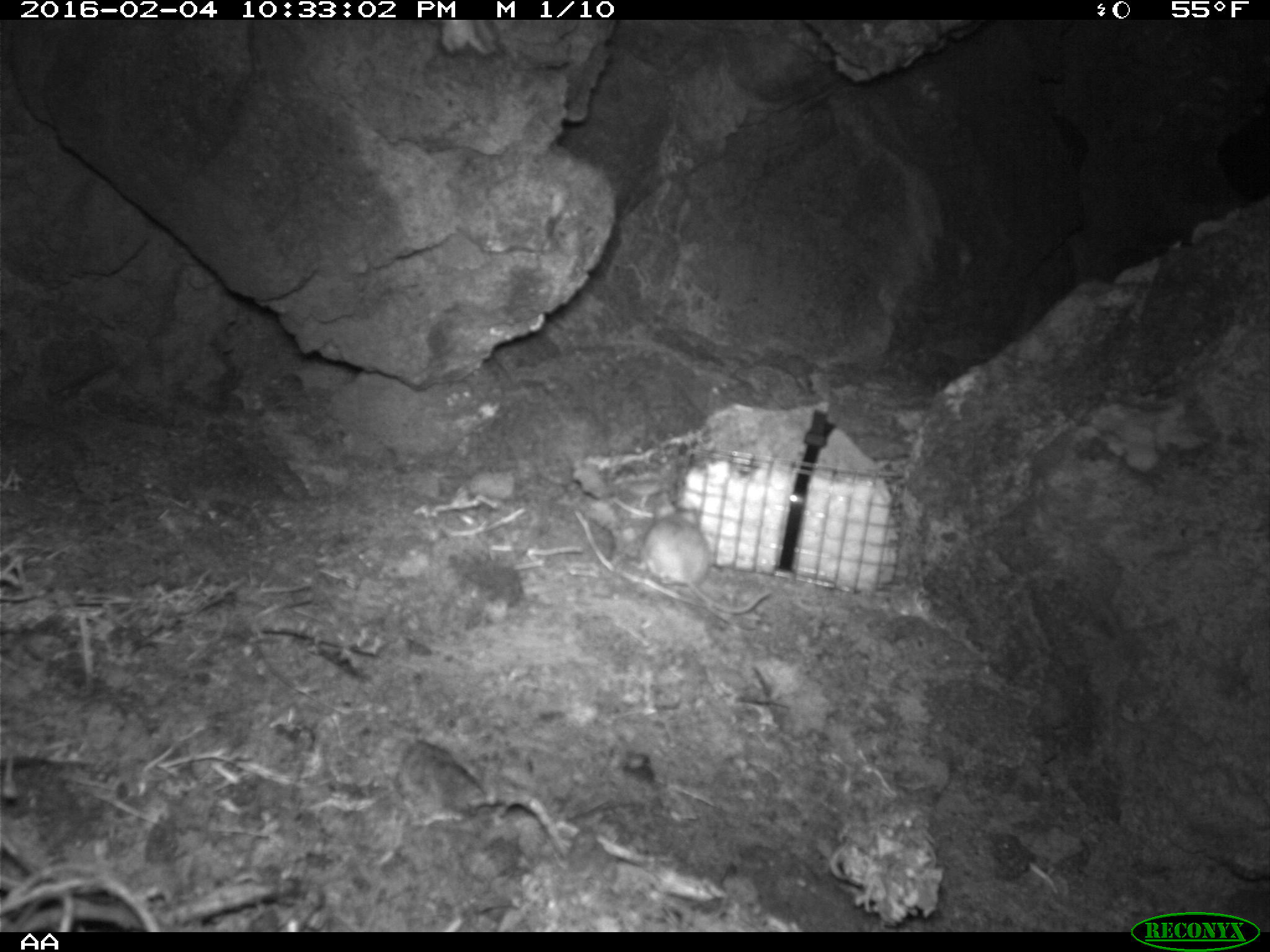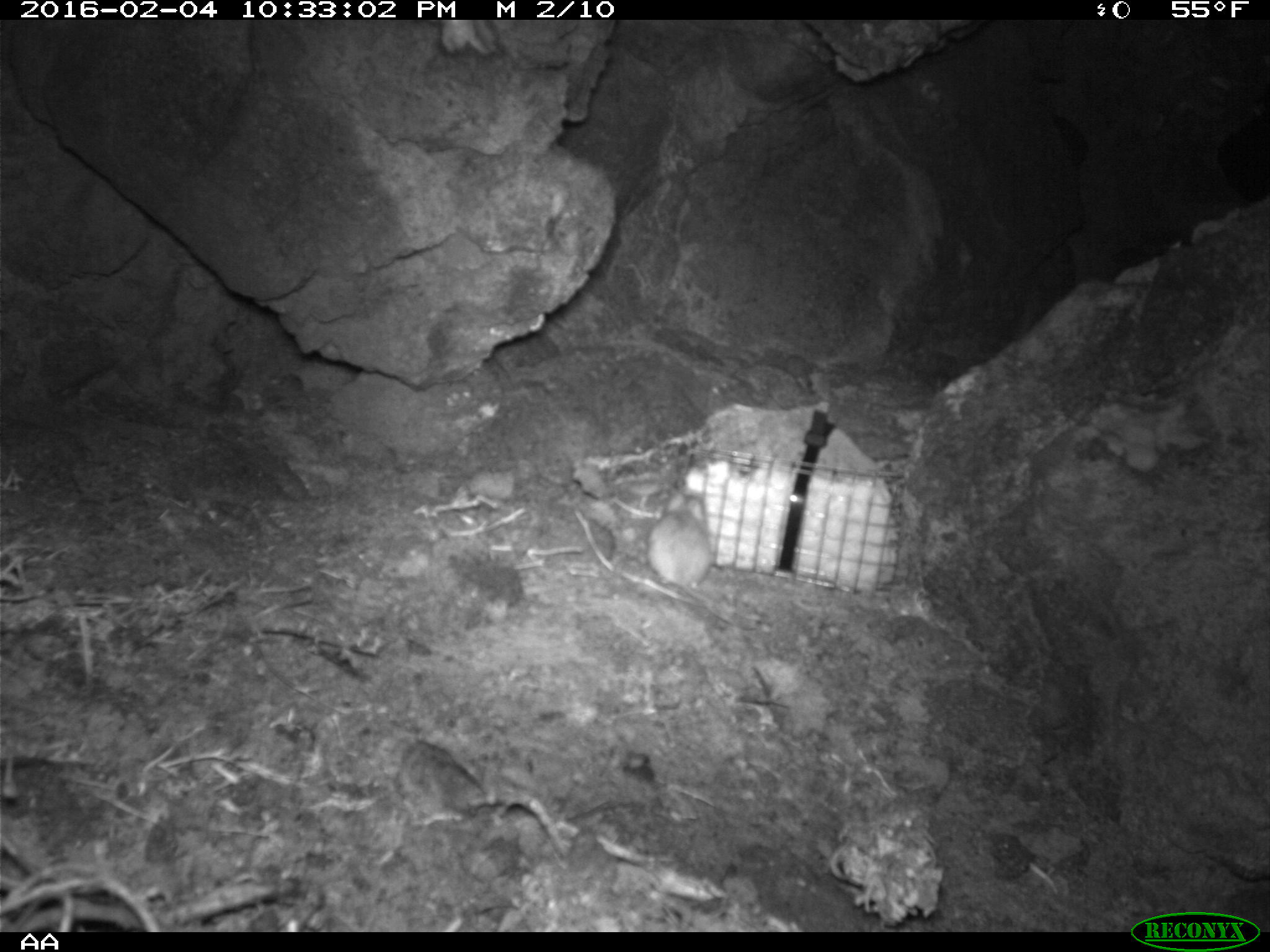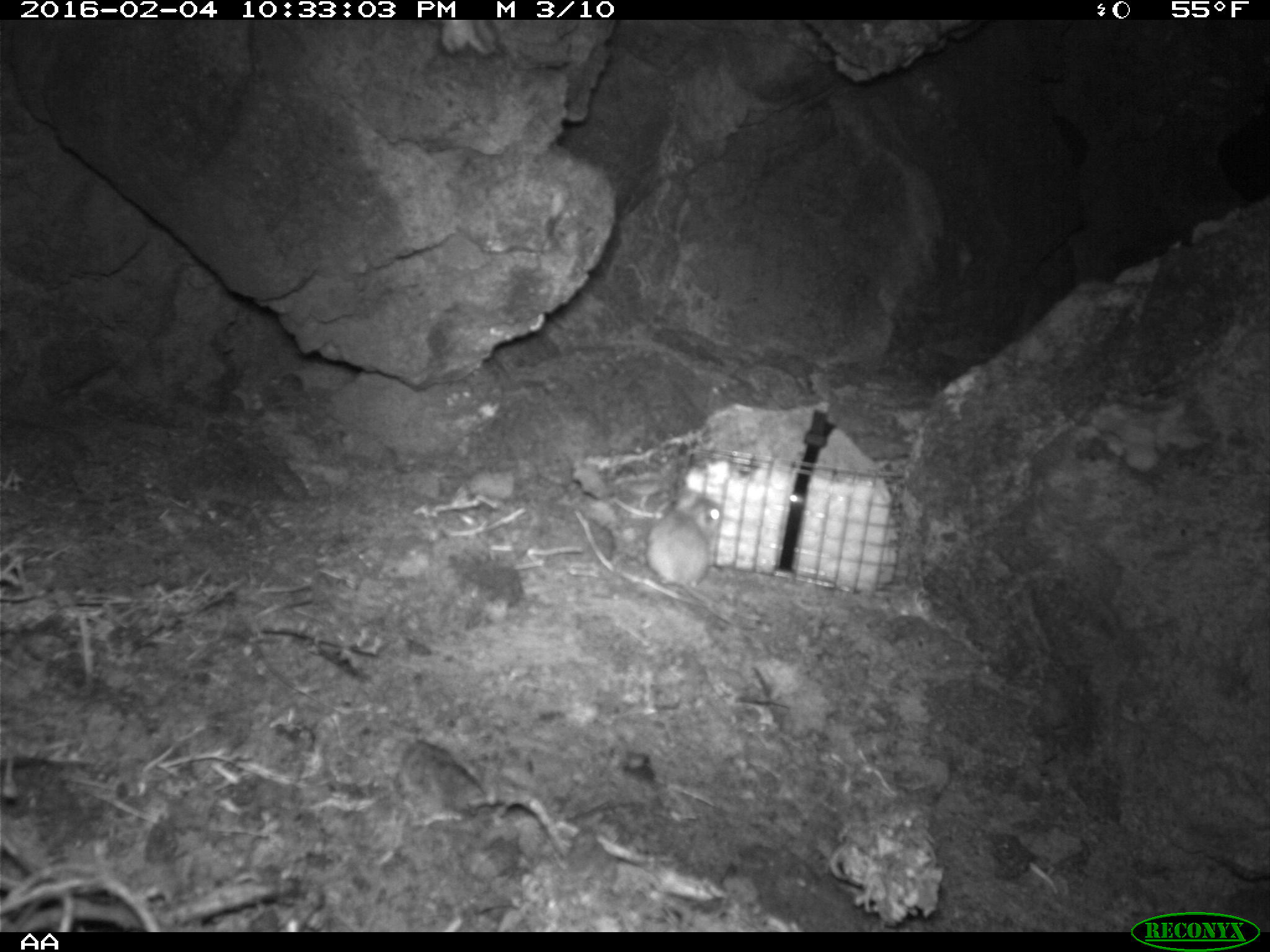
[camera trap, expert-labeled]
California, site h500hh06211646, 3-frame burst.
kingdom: Animalia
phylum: Chordata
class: Mammalia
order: Rodentia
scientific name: Rodentia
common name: rodent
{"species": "rodent (Rodentia)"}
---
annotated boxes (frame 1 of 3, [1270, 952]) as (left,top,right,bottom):
rodent: (629,491,768,612)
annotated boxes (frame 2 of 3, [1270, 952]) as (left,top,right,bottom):
rodent: (647,478,736,624)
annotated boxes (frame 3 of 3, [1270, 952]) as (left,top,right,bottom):
rodent: (645,484,768,625)